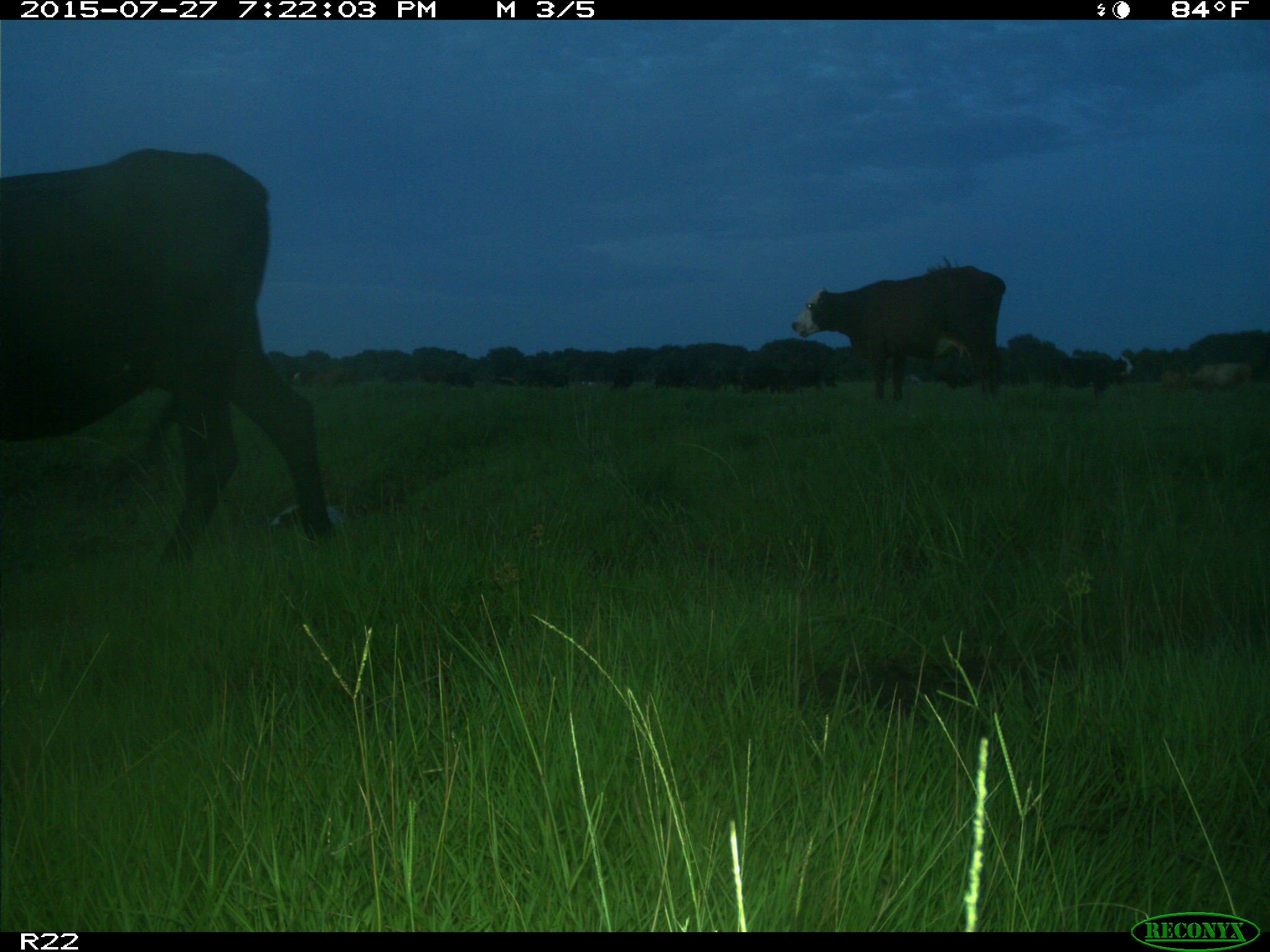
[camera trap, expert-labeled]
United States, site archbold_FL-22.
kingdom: Animalia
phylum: Chordata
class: Mammalia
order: Artiodactyla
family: Bovidae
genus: Bos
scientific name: Bos taurus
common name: domestic cow